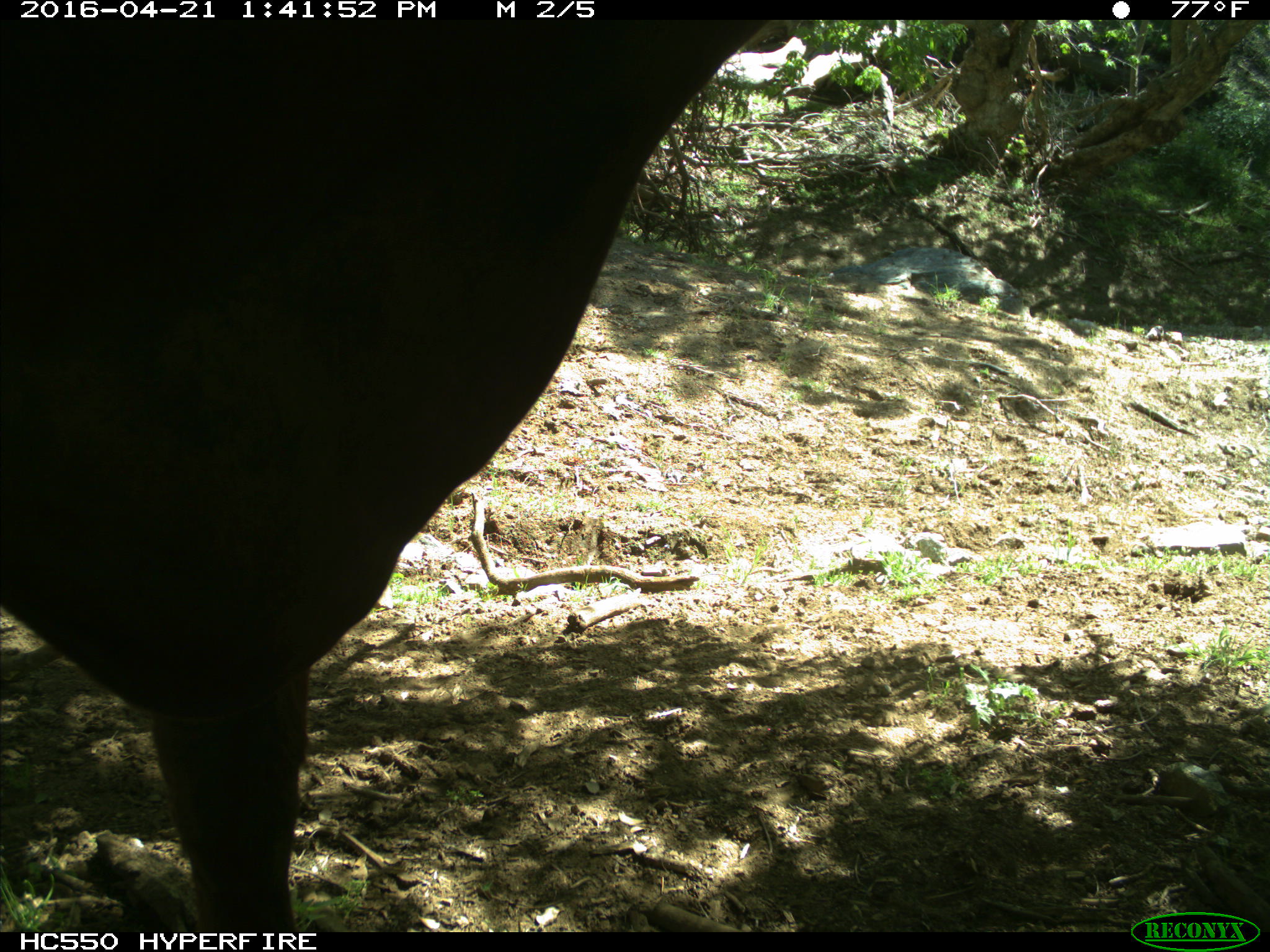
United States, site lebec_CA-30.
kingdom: Animalia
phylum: Chordata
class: Mammalia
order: Artiodactyla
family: Bovidae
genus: Bos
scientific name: Bos taurus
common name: domestic cow